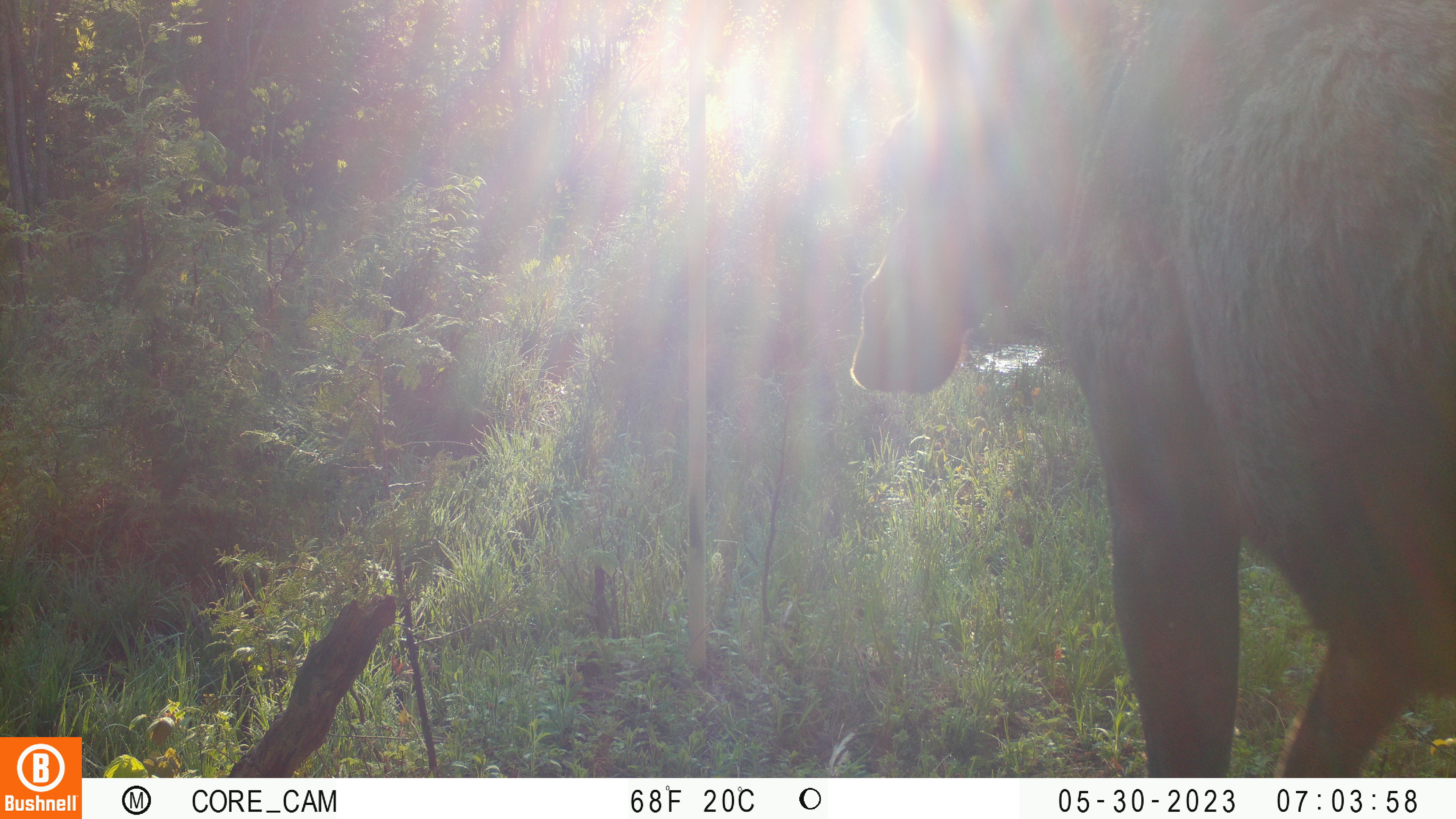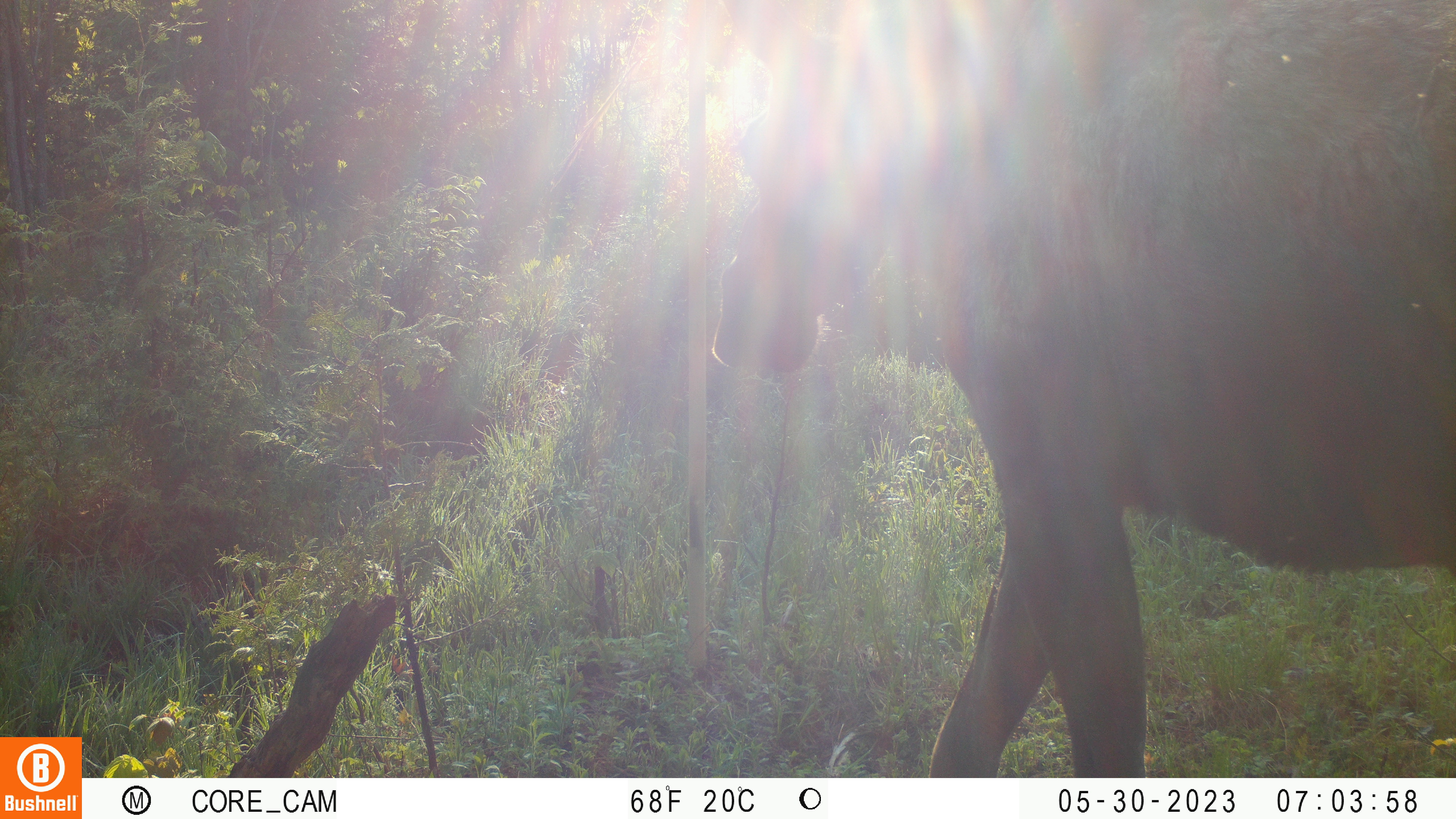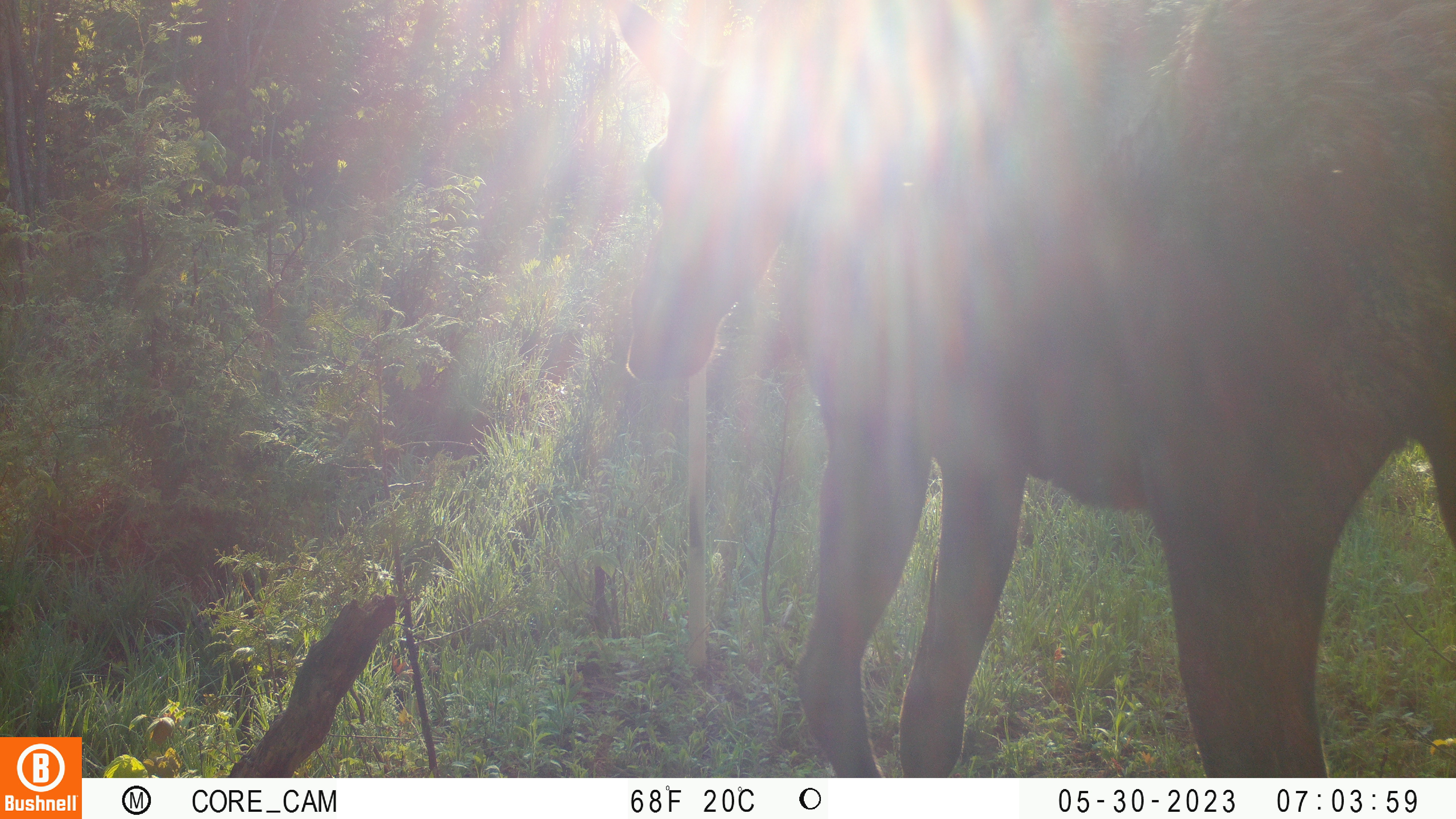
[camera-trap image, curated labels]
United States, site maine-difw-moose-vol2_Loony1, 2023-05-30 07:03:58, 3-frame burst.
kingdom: Animalia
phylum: Chordata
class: Mammalia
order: Artiodactyla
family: Cervidae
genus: Alces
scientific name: Alces alces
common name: moose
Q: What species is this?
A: Moose (Alces alces).